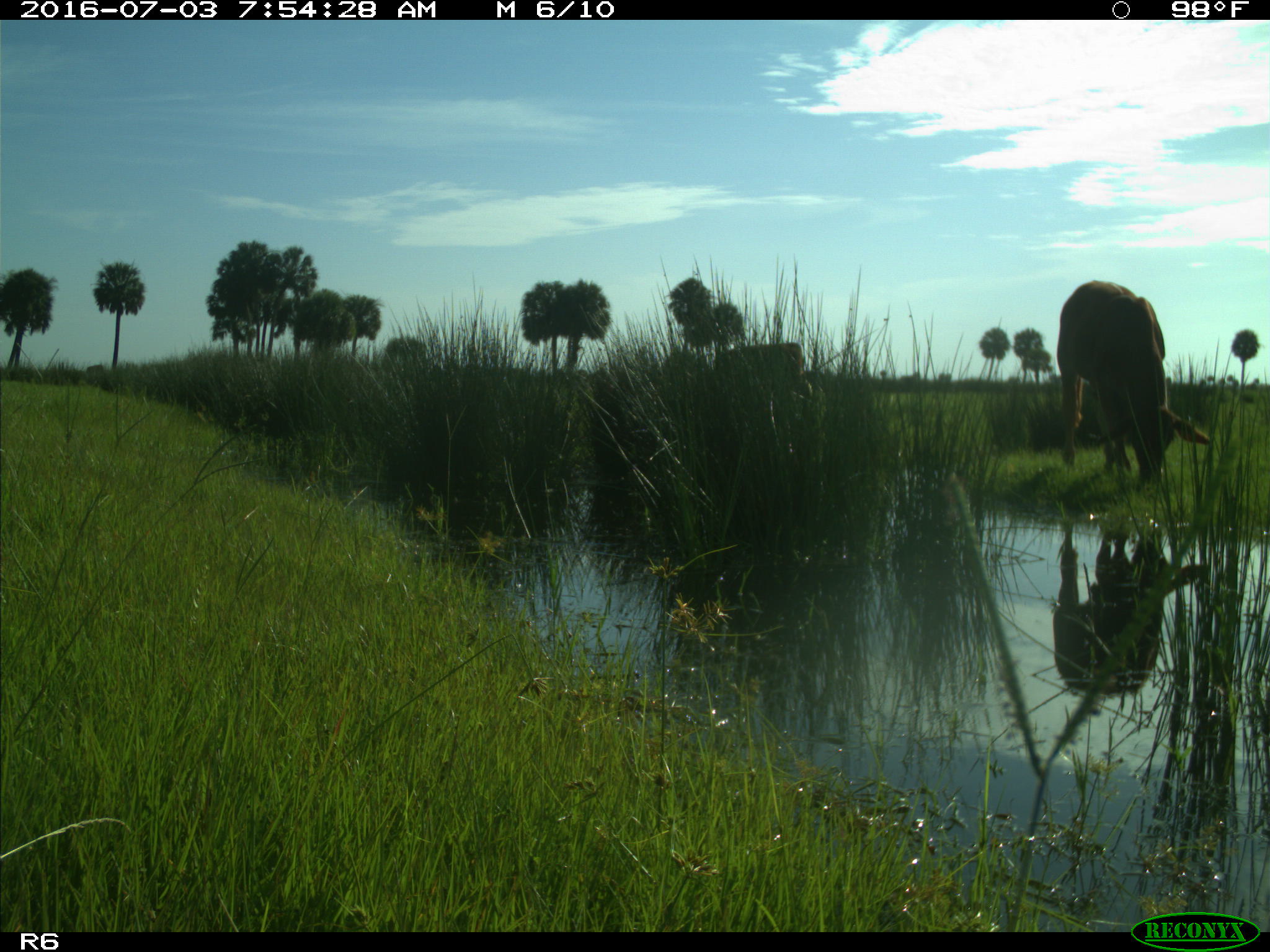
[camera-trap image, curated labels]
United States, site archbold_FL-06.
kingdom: Animalia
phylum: Chordata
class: Mammalia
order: Artiodactyla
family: Bovidae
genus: Bos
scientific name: Bos taurus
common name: domestic cow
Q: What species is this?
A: Bos taurus (domestic cow).